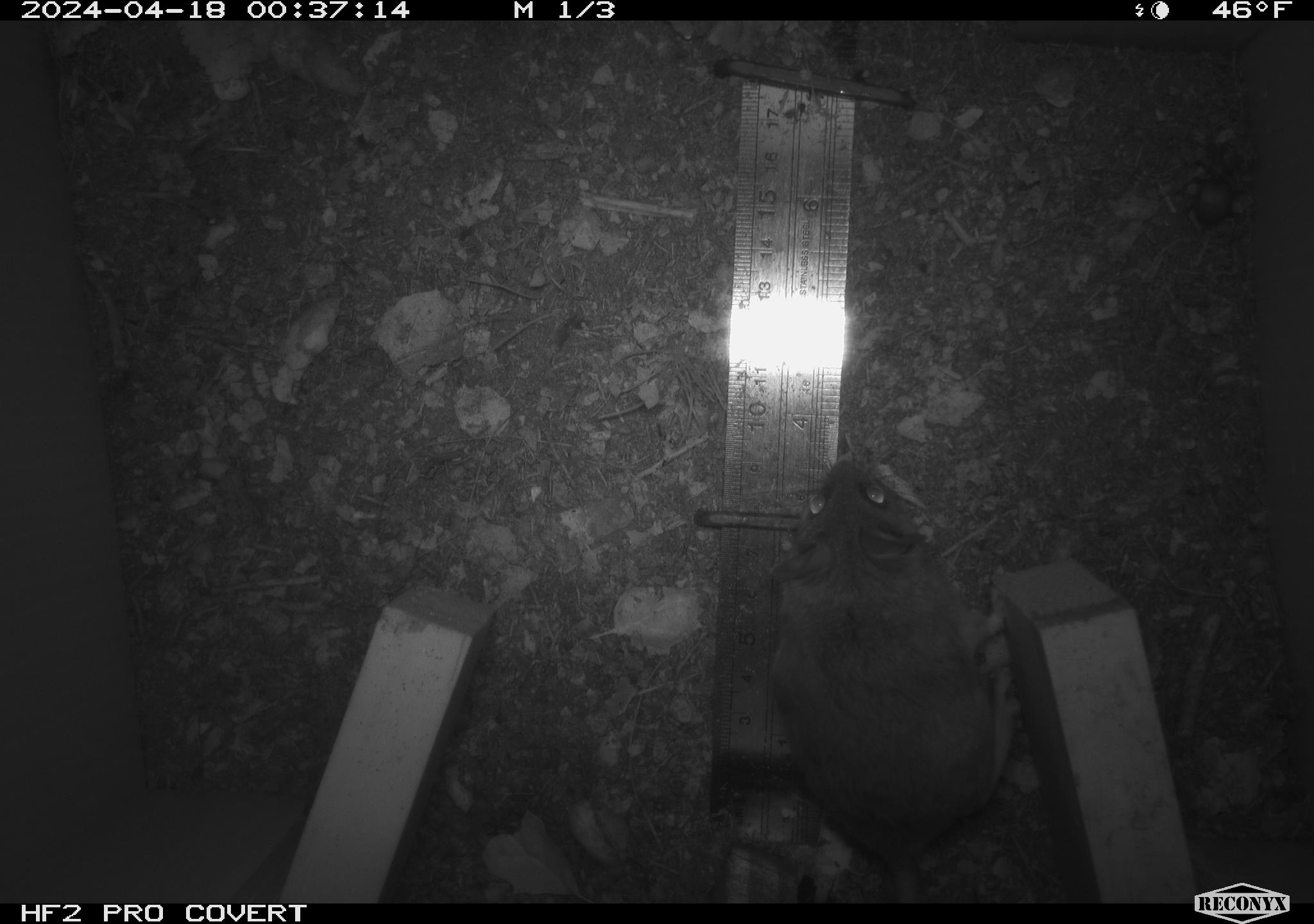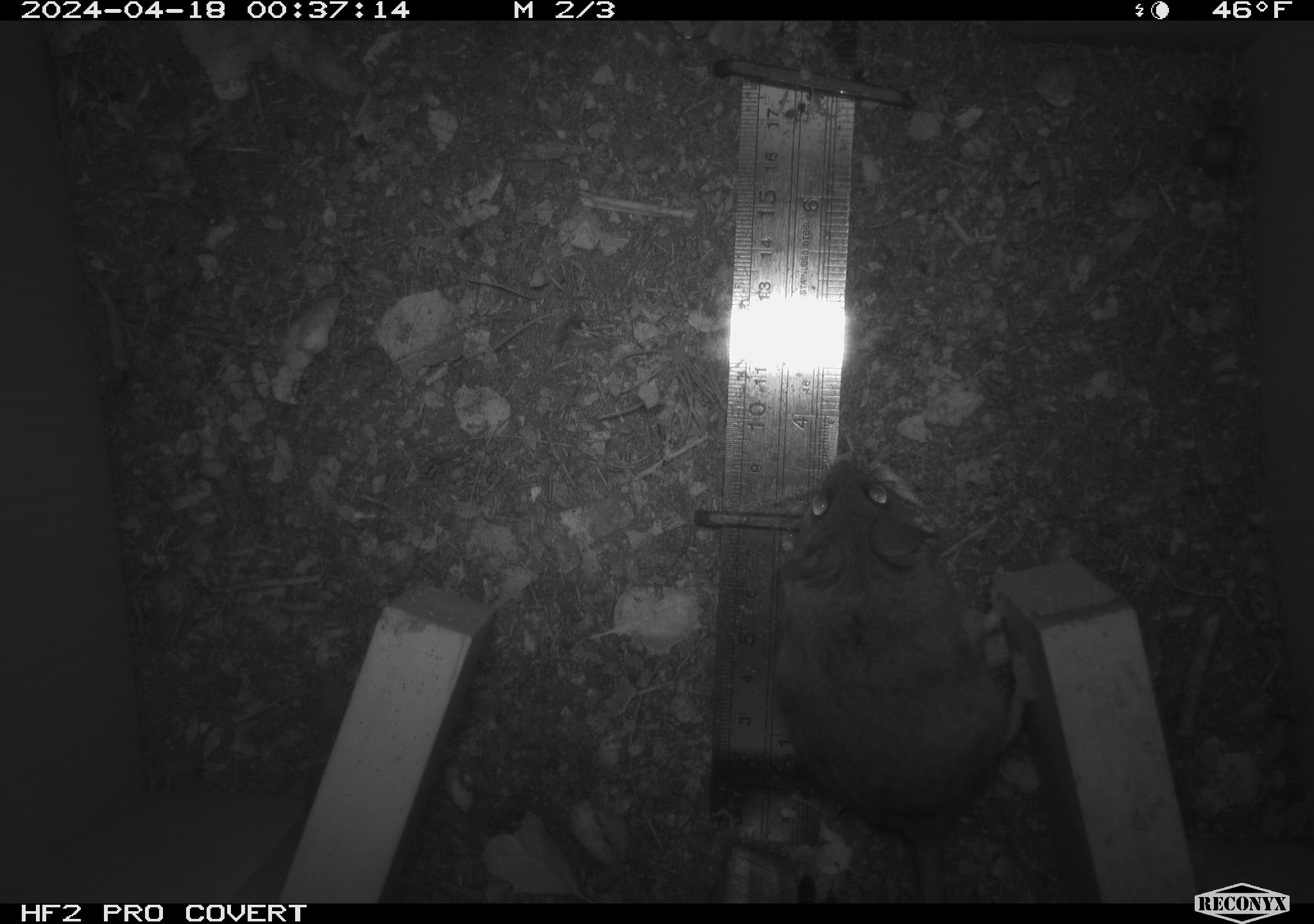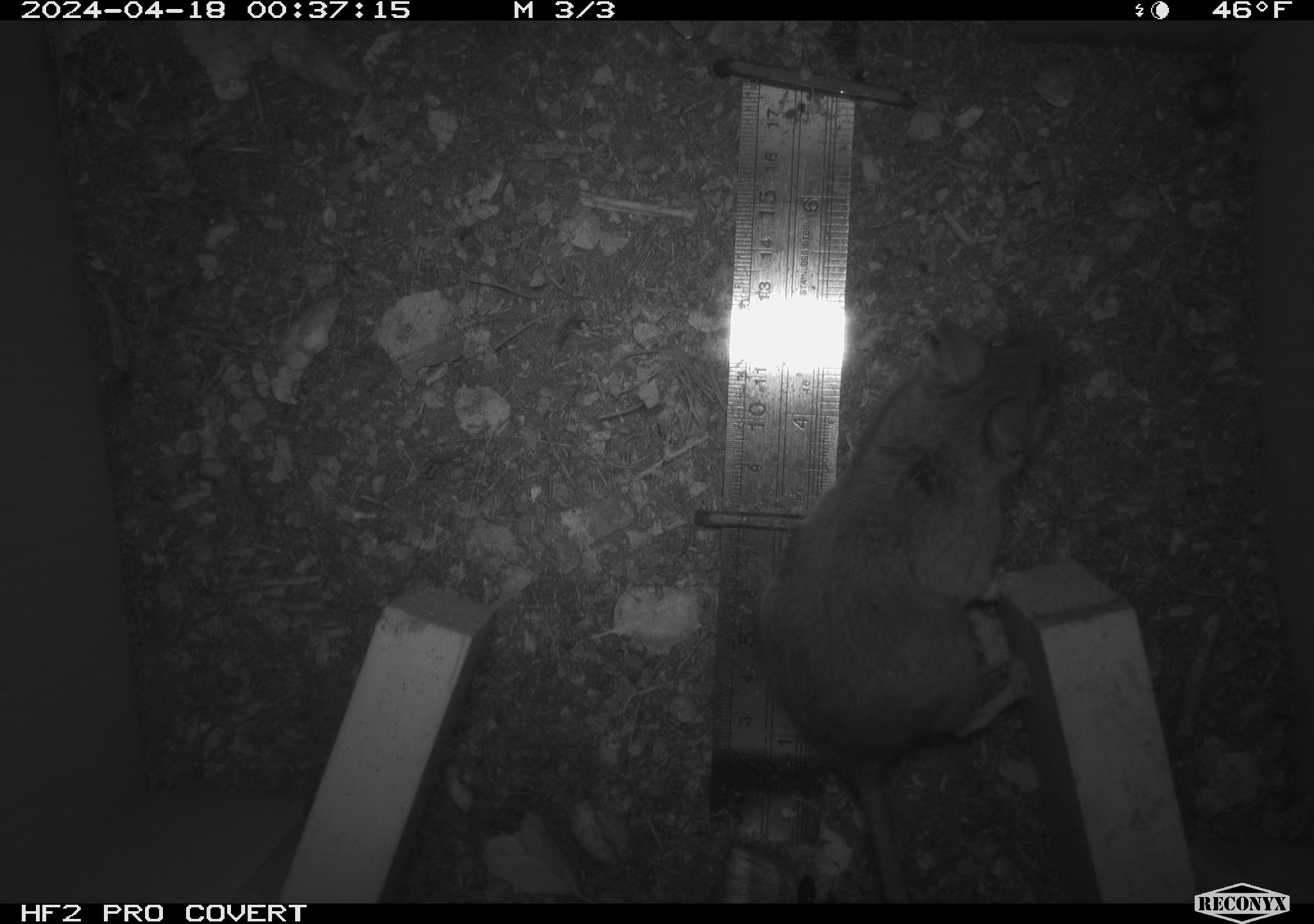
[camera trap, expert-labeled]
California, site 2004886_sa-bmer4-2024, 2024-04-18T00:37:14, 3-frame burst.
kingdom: Animalia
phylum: Chordata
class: Mammalia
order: Rodentia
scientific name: Rodentia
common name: mouse species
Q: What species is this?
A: Mouse species (Rodentia).